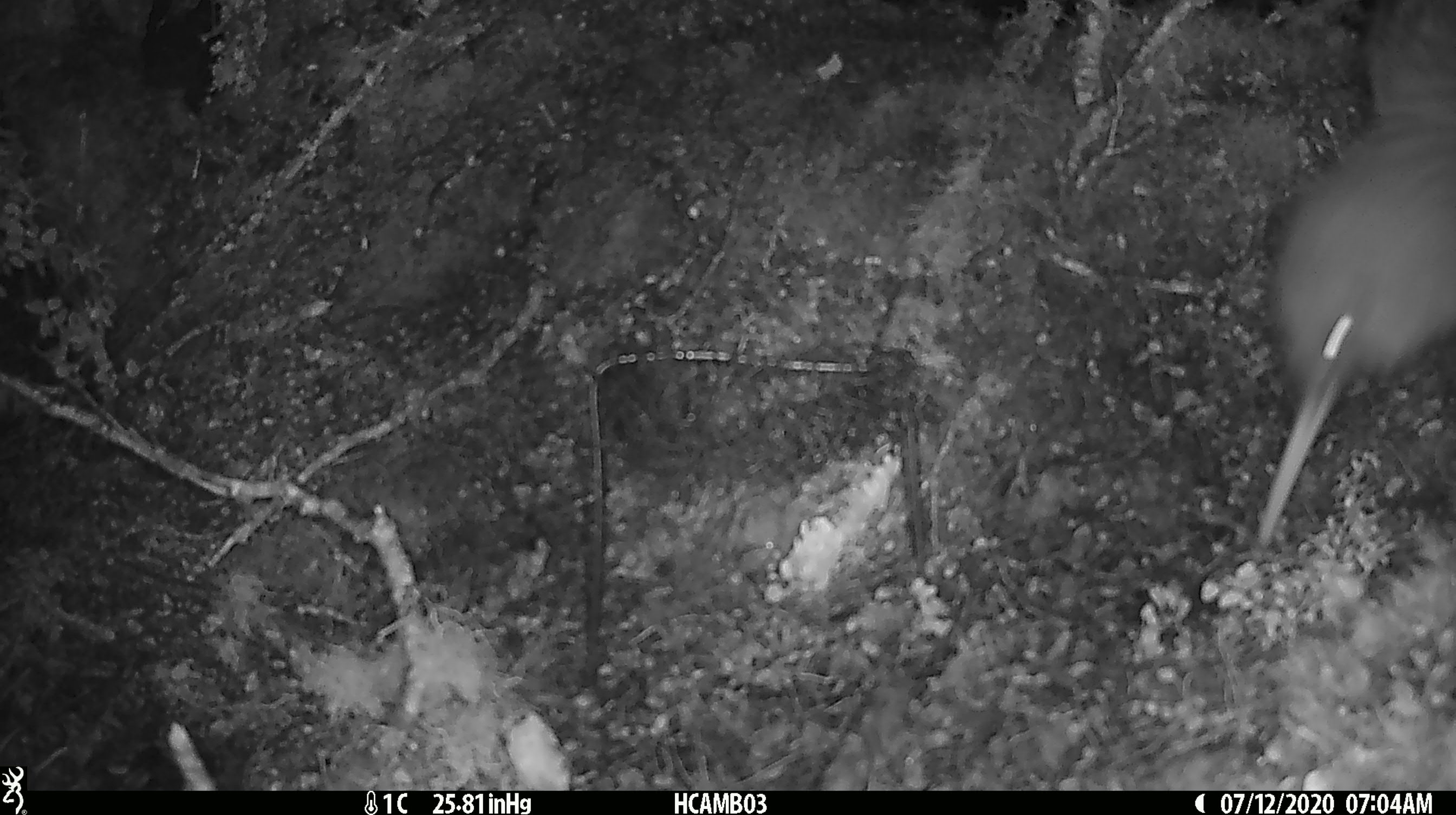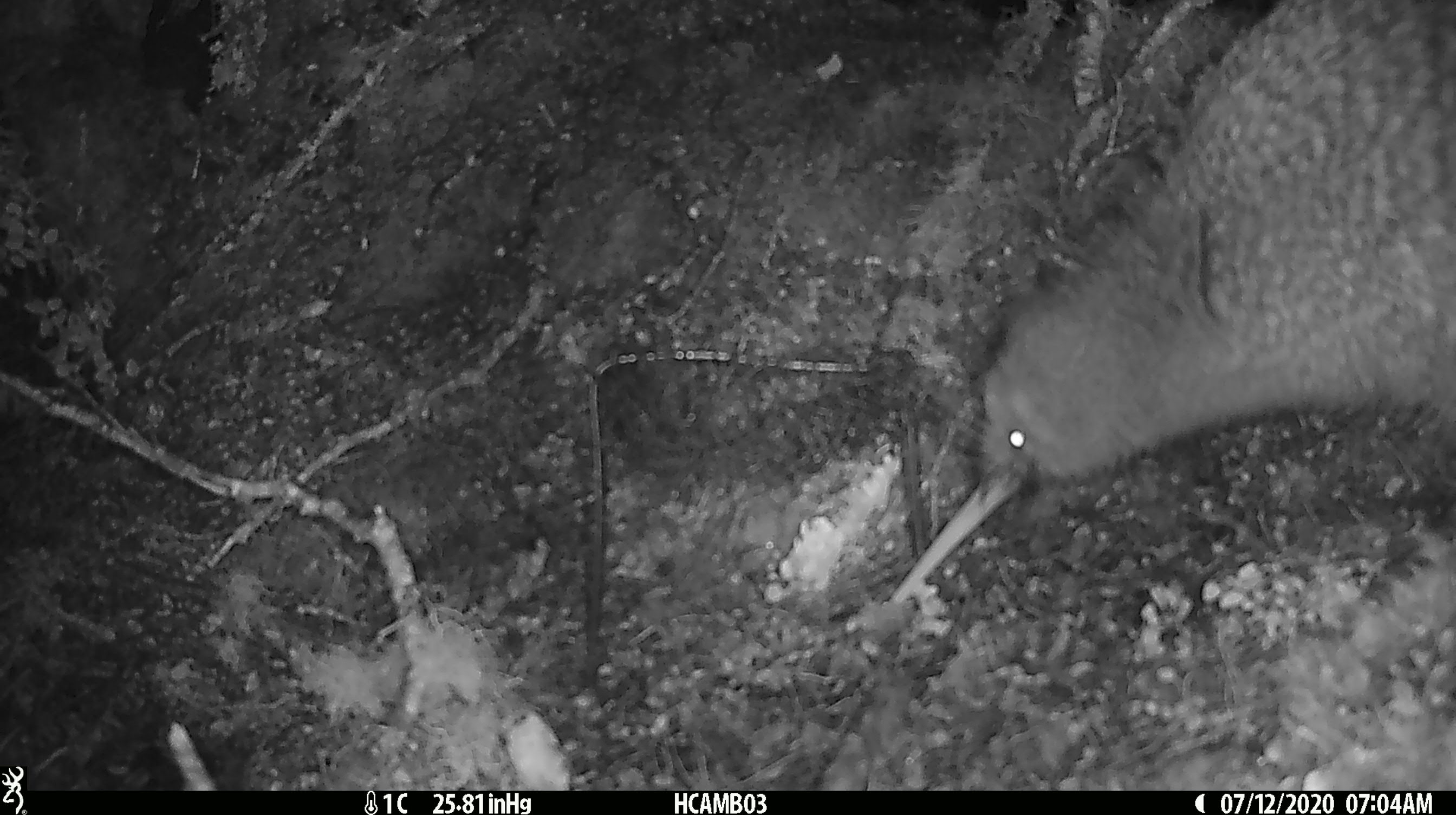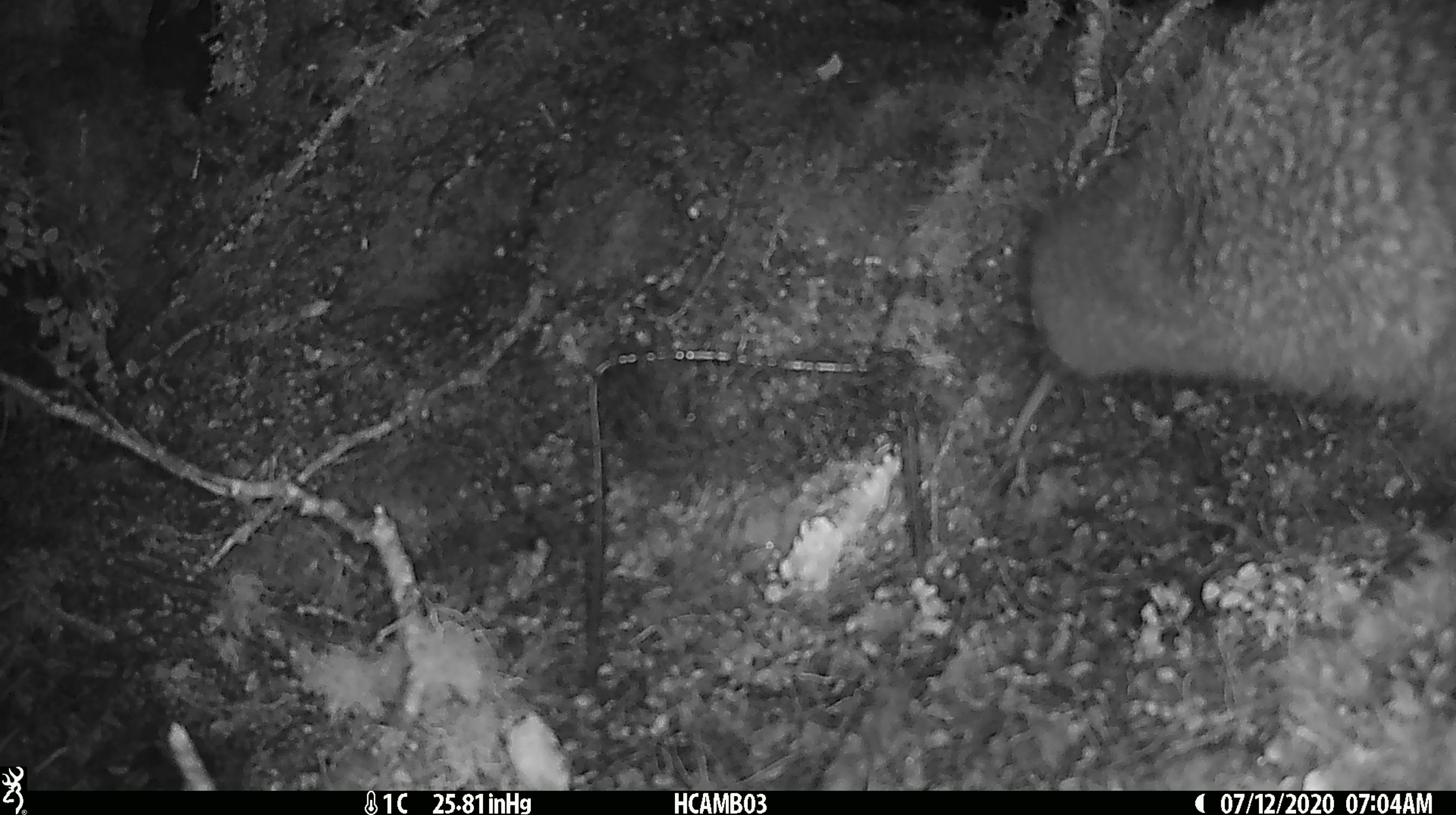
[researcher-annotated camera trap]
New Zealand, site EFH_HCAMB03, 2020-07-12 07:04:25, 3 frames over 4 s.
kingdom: Animalia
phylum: Chordata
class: Aves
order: Apterygiformes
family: Apterygidae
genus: Apteryx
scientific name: Apteryx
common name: kiwi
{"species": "kiwi (Apteryx)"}